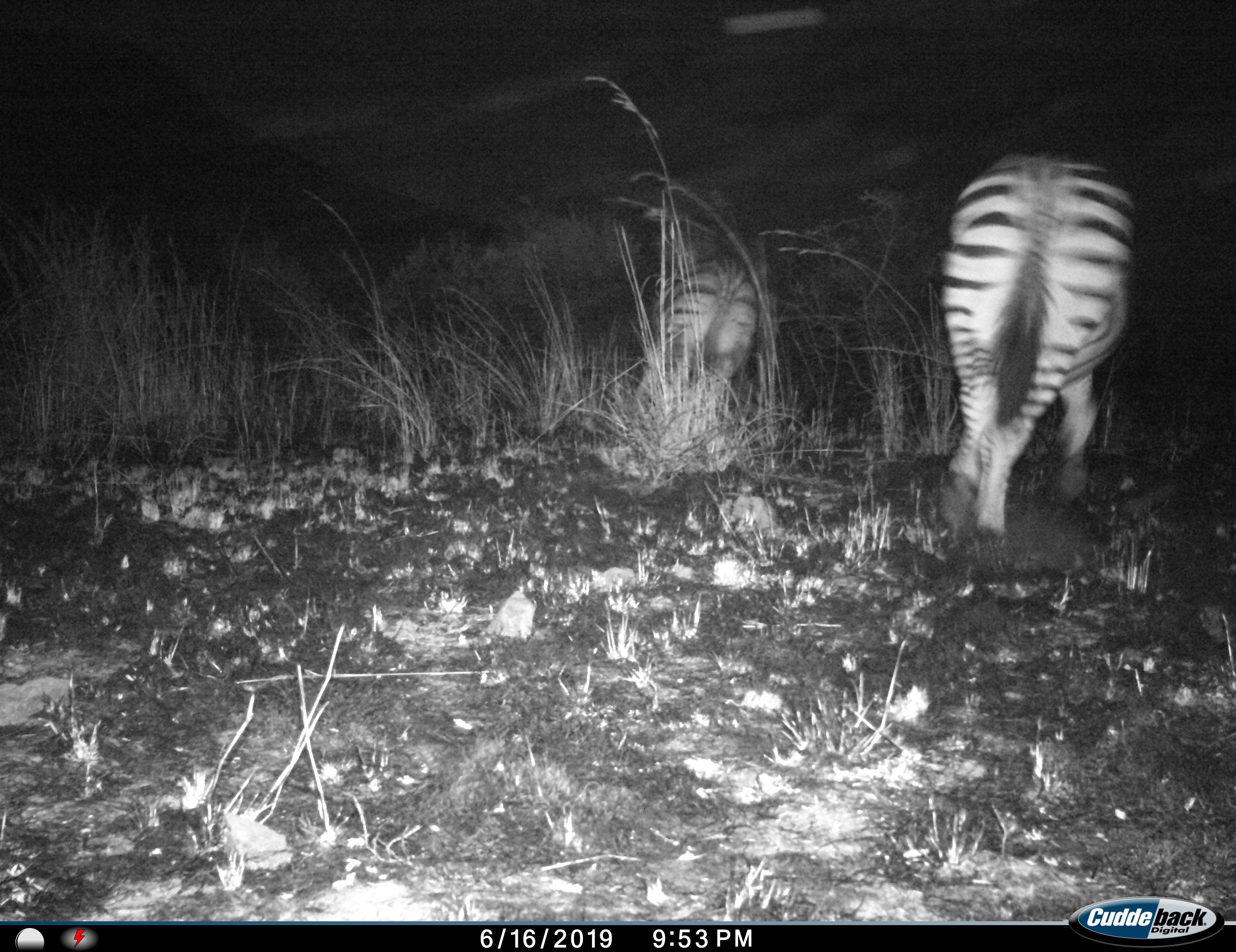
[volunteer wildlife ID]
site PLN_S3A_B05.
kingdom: Animalia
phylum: Chordata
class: Mammalia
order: Perissodactyla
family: Equidae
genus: Equus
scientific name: Equus quagga burchellii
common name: burchell's zebra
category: zebraburchells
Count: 2.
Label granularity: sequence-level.